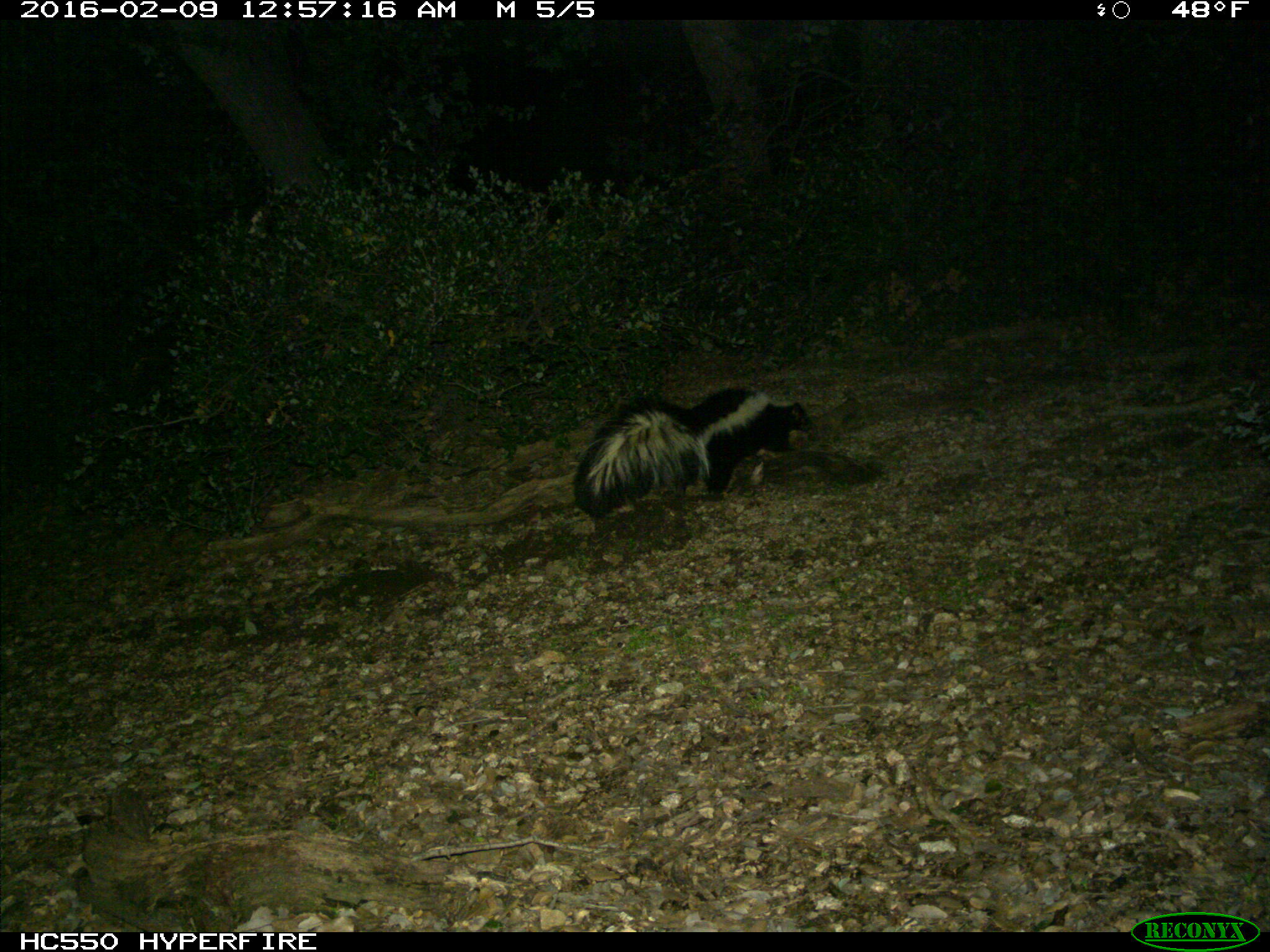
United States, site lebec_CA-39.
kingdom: Animalia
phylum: Chordata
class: Mammalia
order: Carnivora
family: Mephitidae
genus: Mephitis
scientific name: Mephitis mephitis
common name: striped skunk